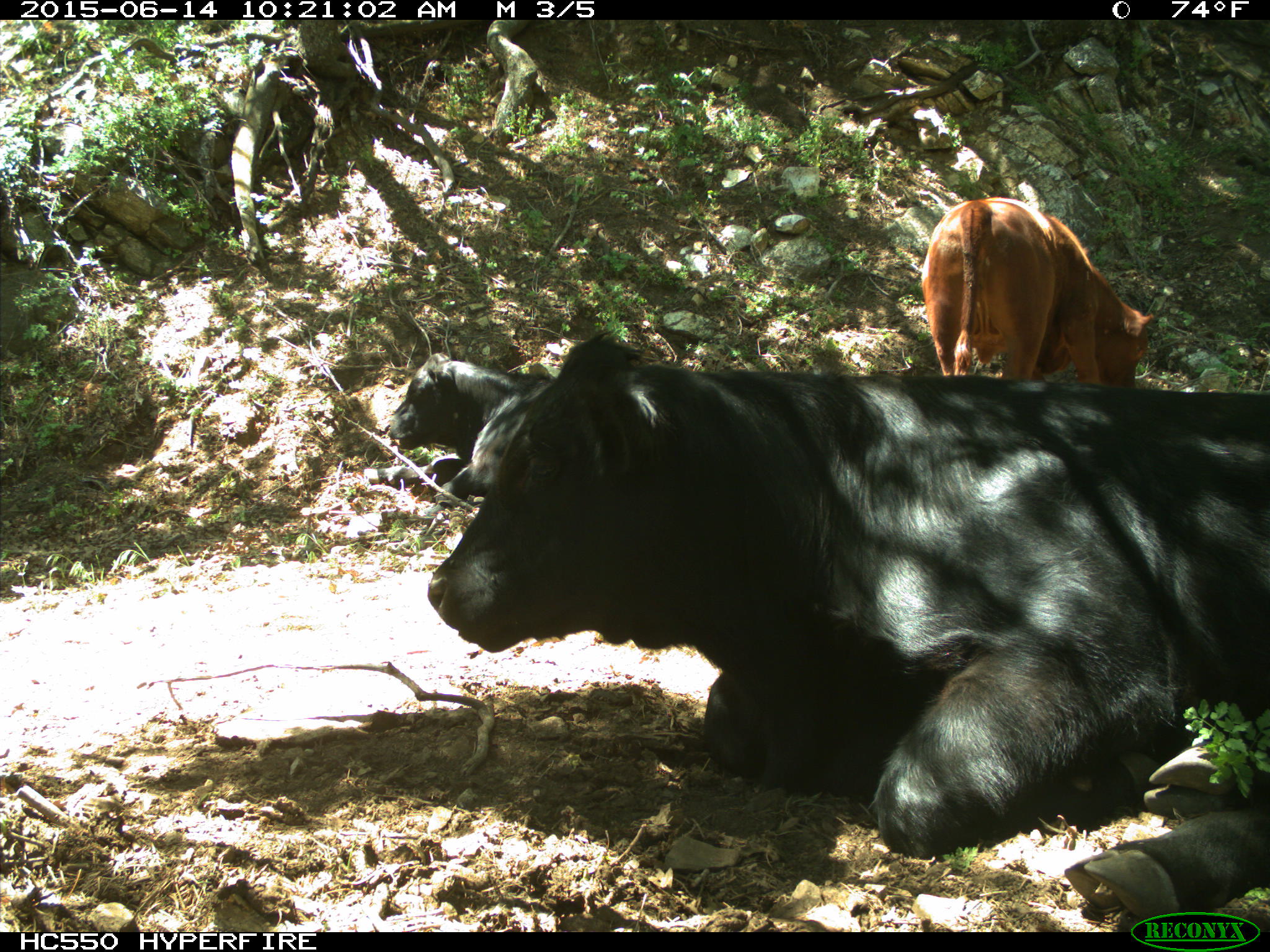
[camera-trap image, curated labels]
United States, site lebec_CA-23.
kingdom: Animalia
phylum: Chordata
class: Mammalia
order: Artiodactyla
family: Bovidae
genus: Bos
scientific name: Bos taurus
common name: domestic cow